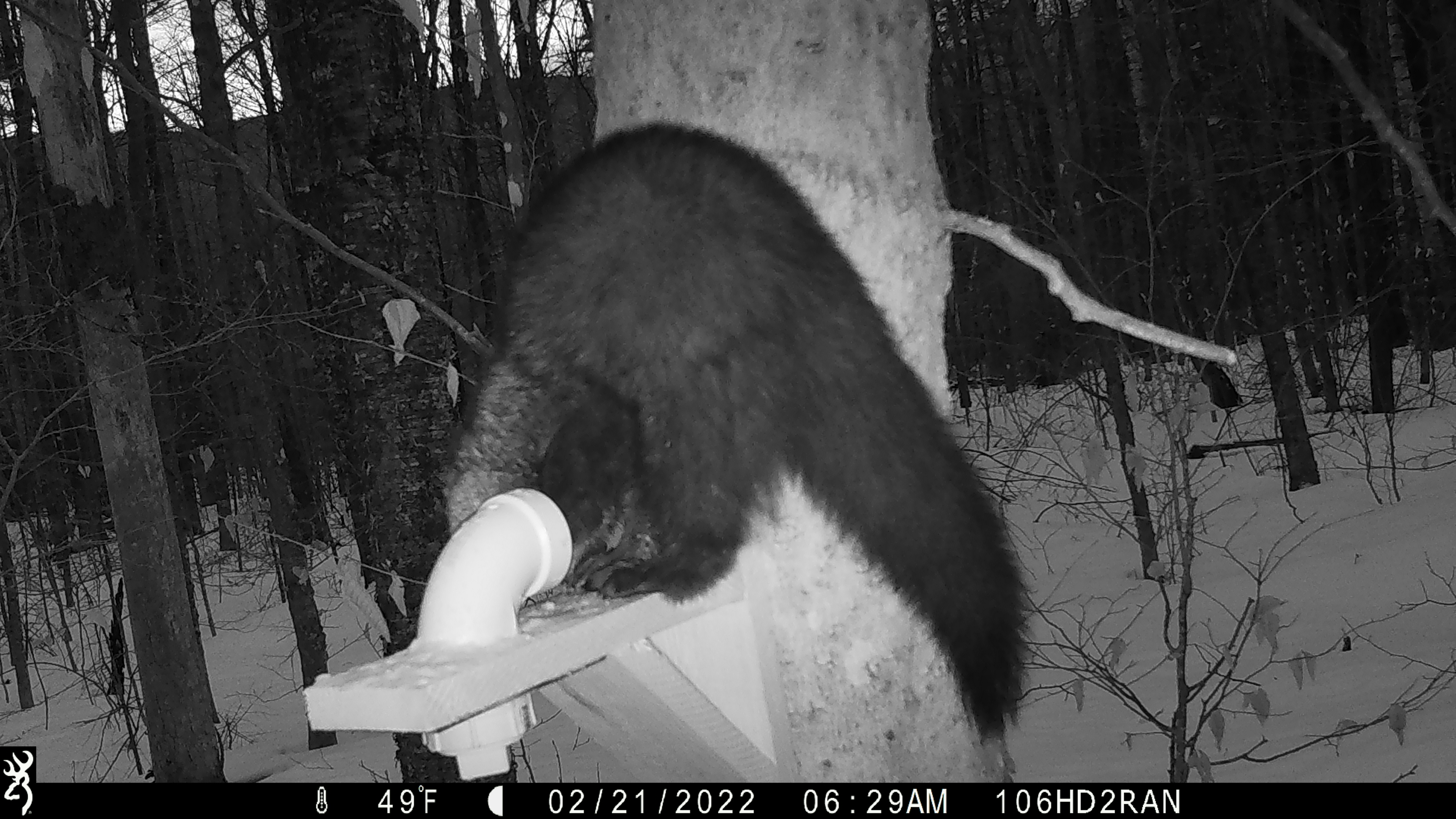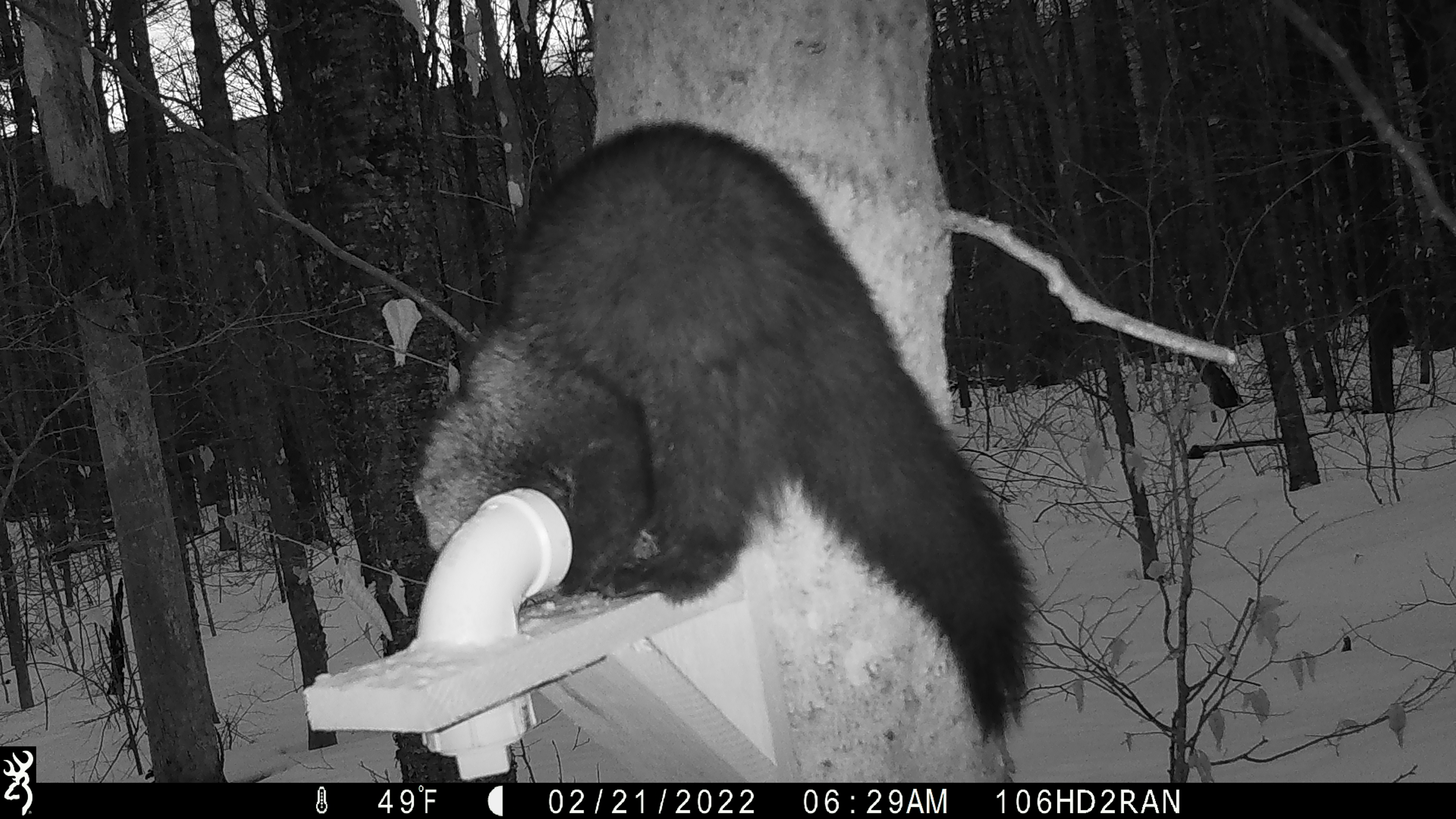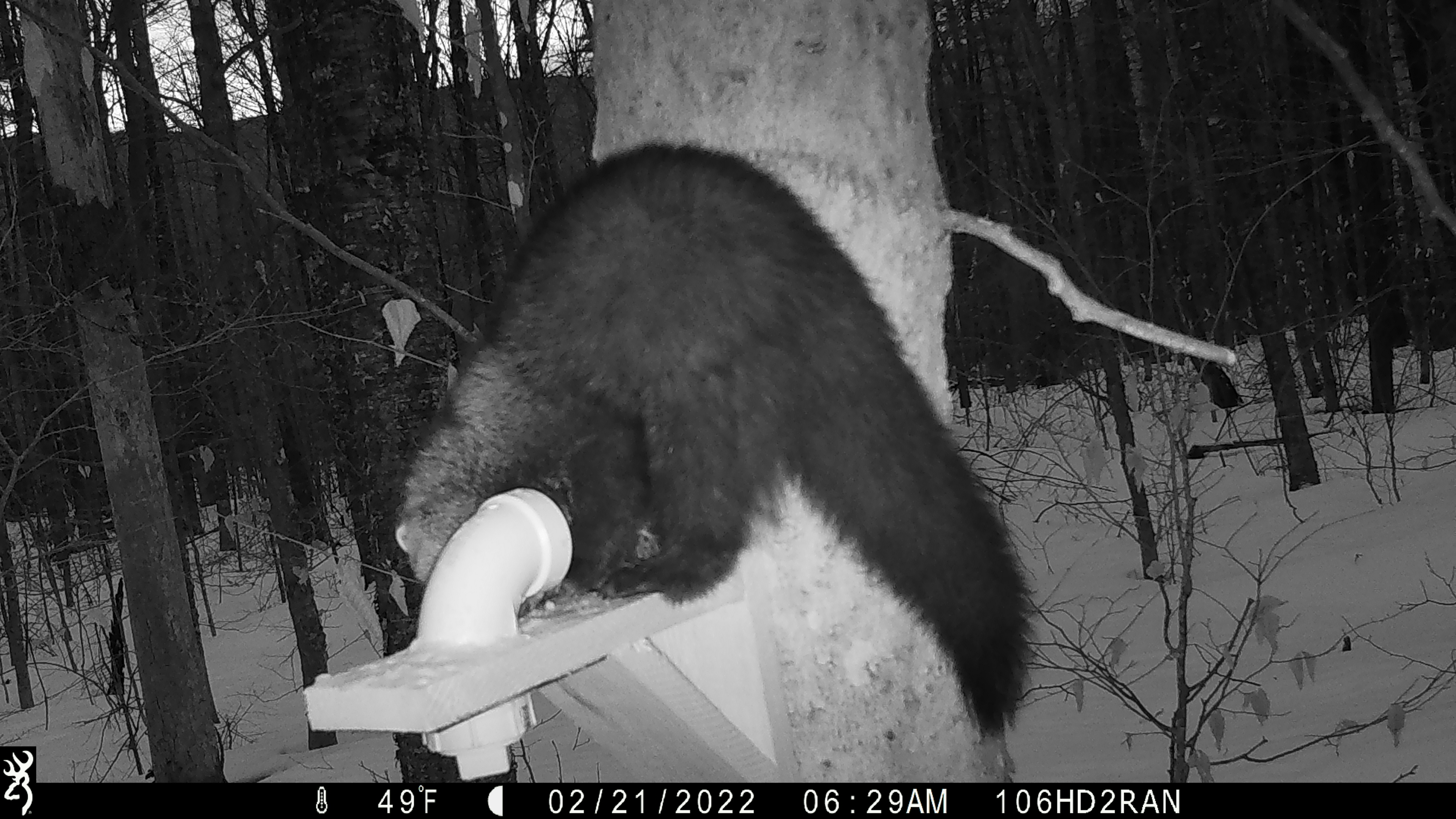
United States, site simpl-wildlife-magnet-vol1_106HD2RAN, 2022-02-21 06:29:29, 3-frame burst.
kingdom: Animalia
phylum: Chordata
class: Mammalia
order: Carnivora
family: Mustelidae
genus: Pekania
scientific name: Pekania pennanti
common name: fisher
Fisher (Pekania pennanti).